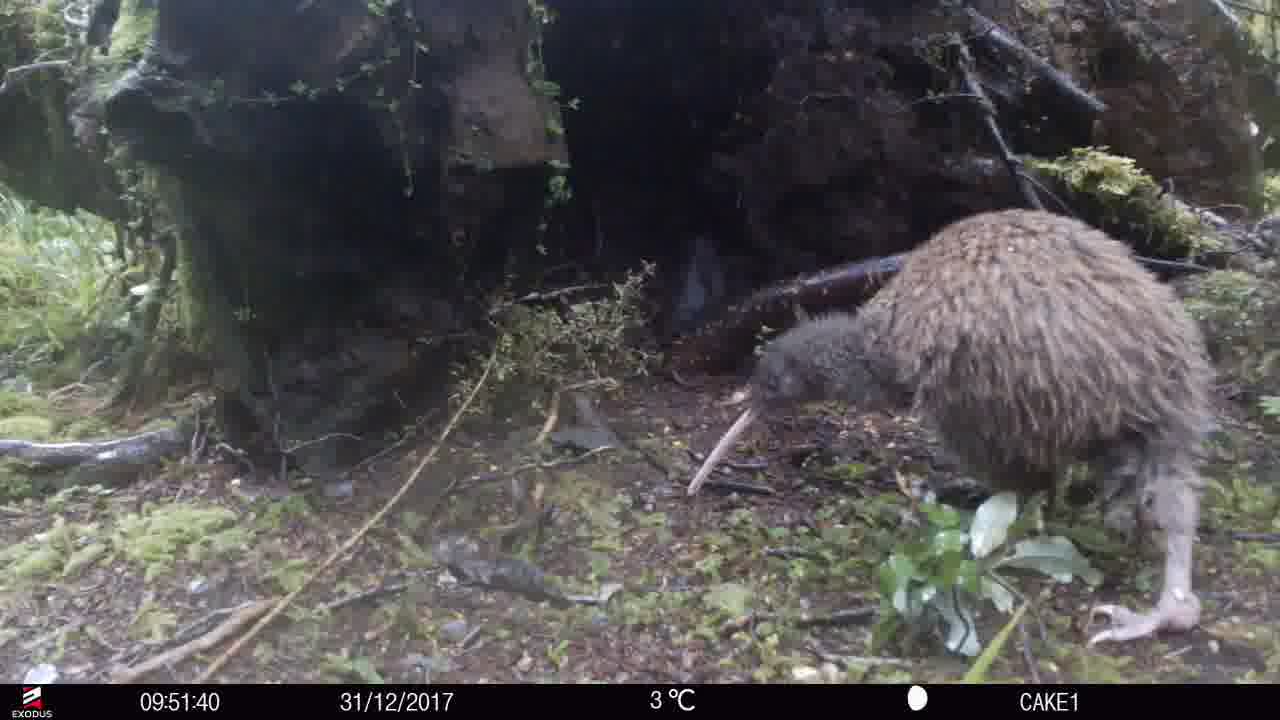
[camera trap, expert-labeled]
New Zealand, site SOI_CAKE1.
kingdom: Animalia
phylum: Chordata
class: Aves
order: Apterygiformes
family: Apterygidae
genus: Apteryx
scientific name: Apteryx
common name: kiwi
Kiwi (Apteryx).